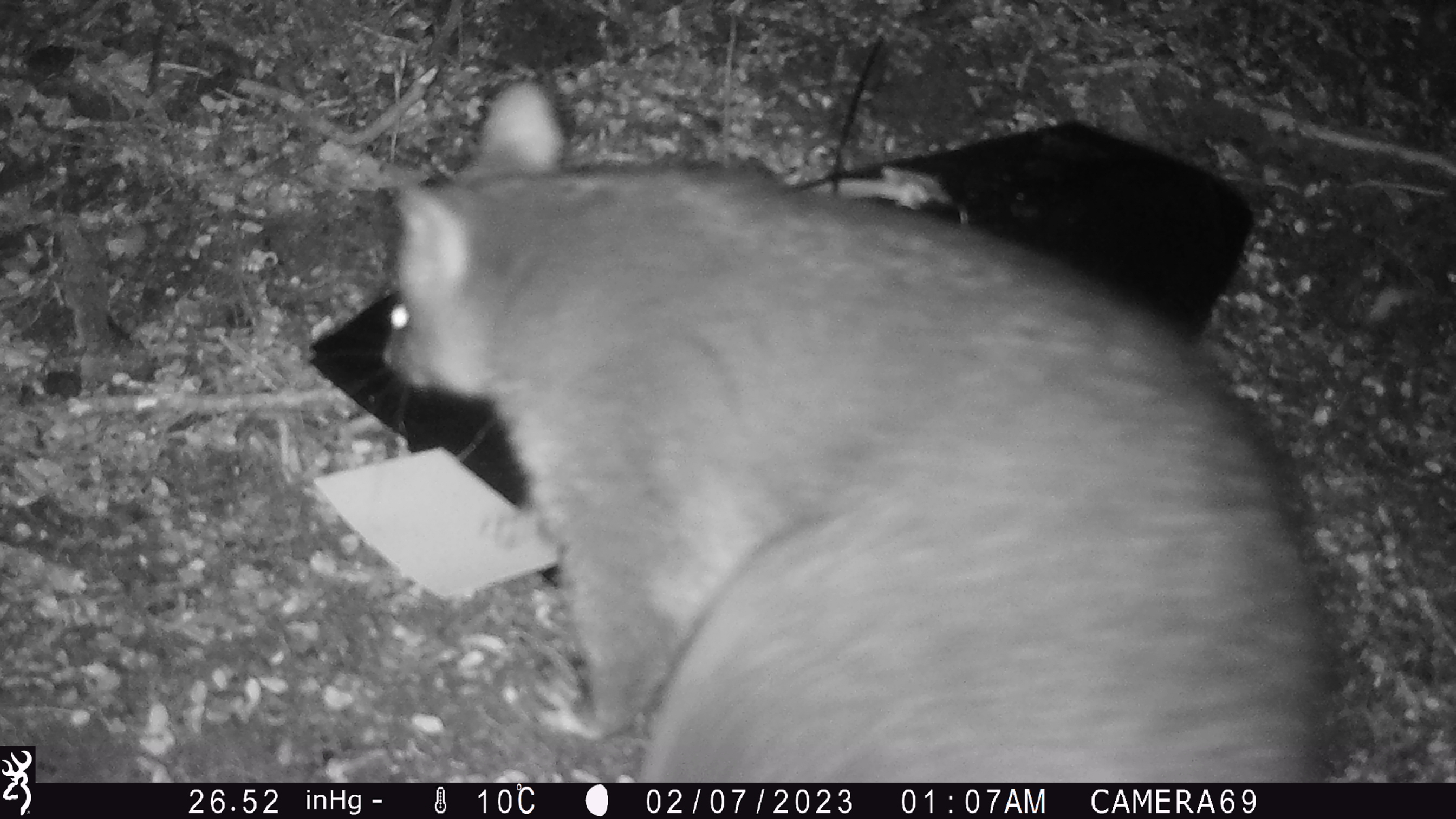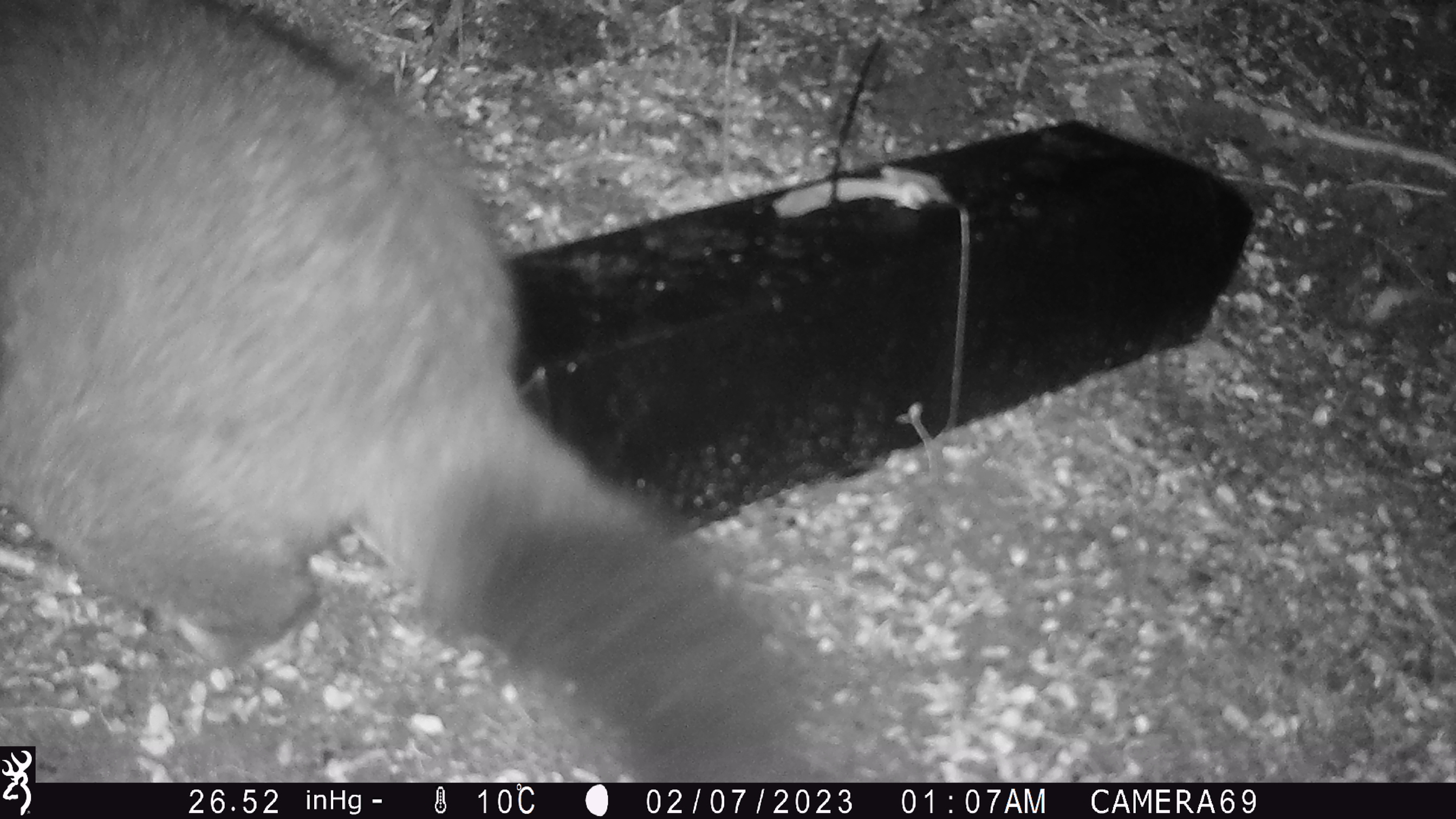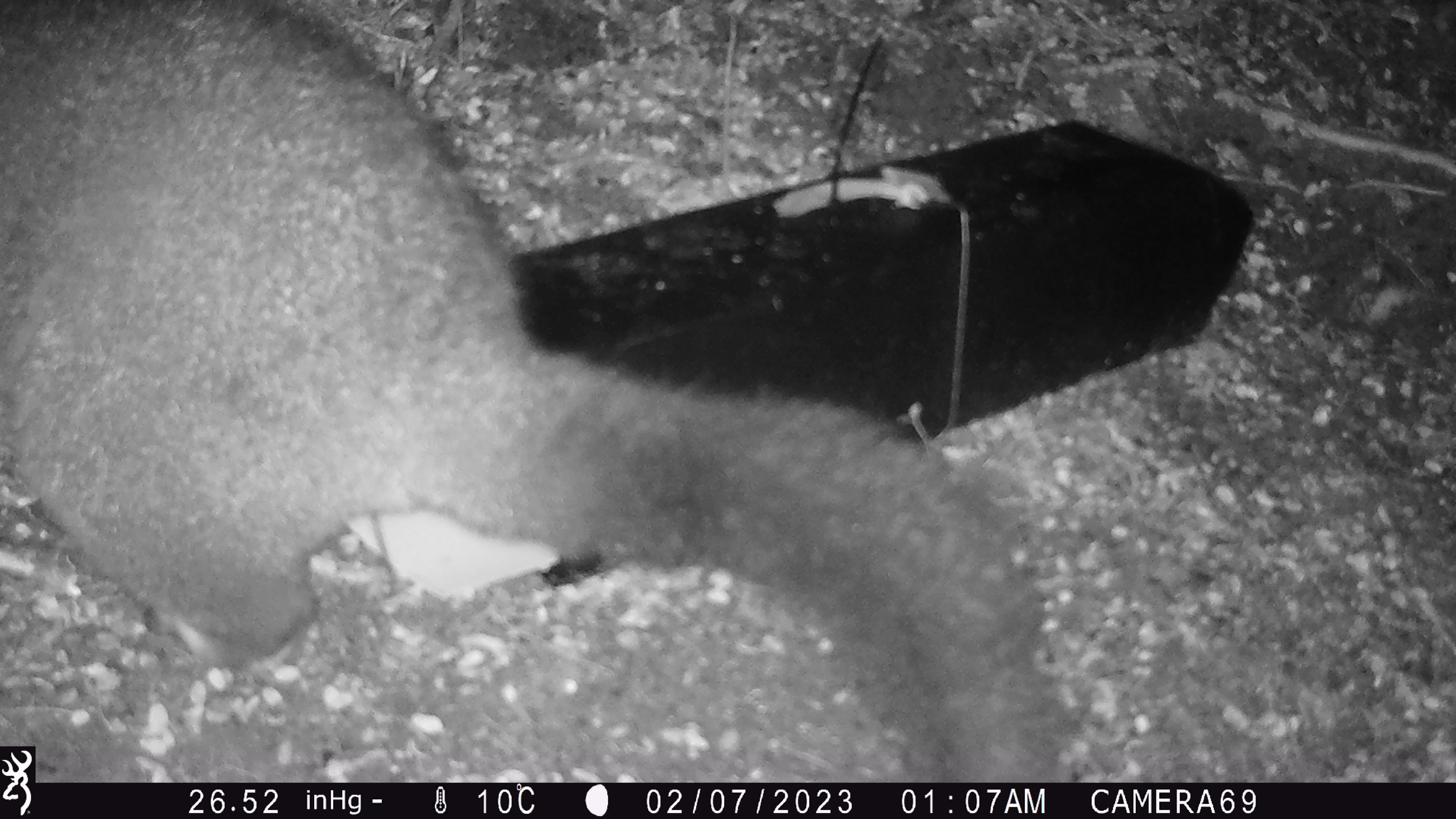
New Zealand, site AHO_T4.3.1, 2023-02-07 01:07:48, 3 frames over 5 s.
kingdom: Animalia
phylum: Chordata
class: Mammalia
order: Carnivora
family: Mustelidae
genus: Mustela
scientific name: Mustela erminea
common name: stoat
Stoat (Mustela erminea).